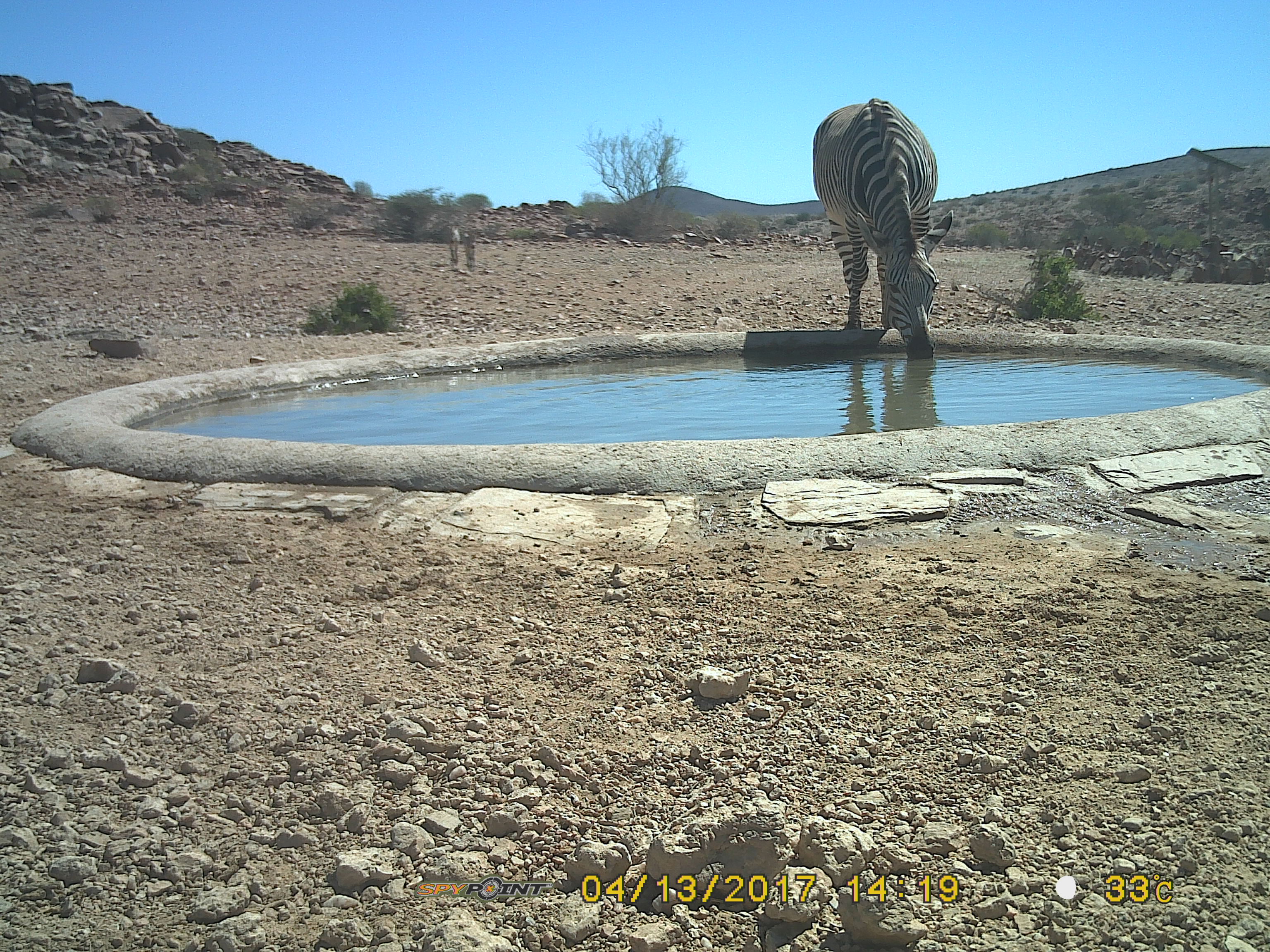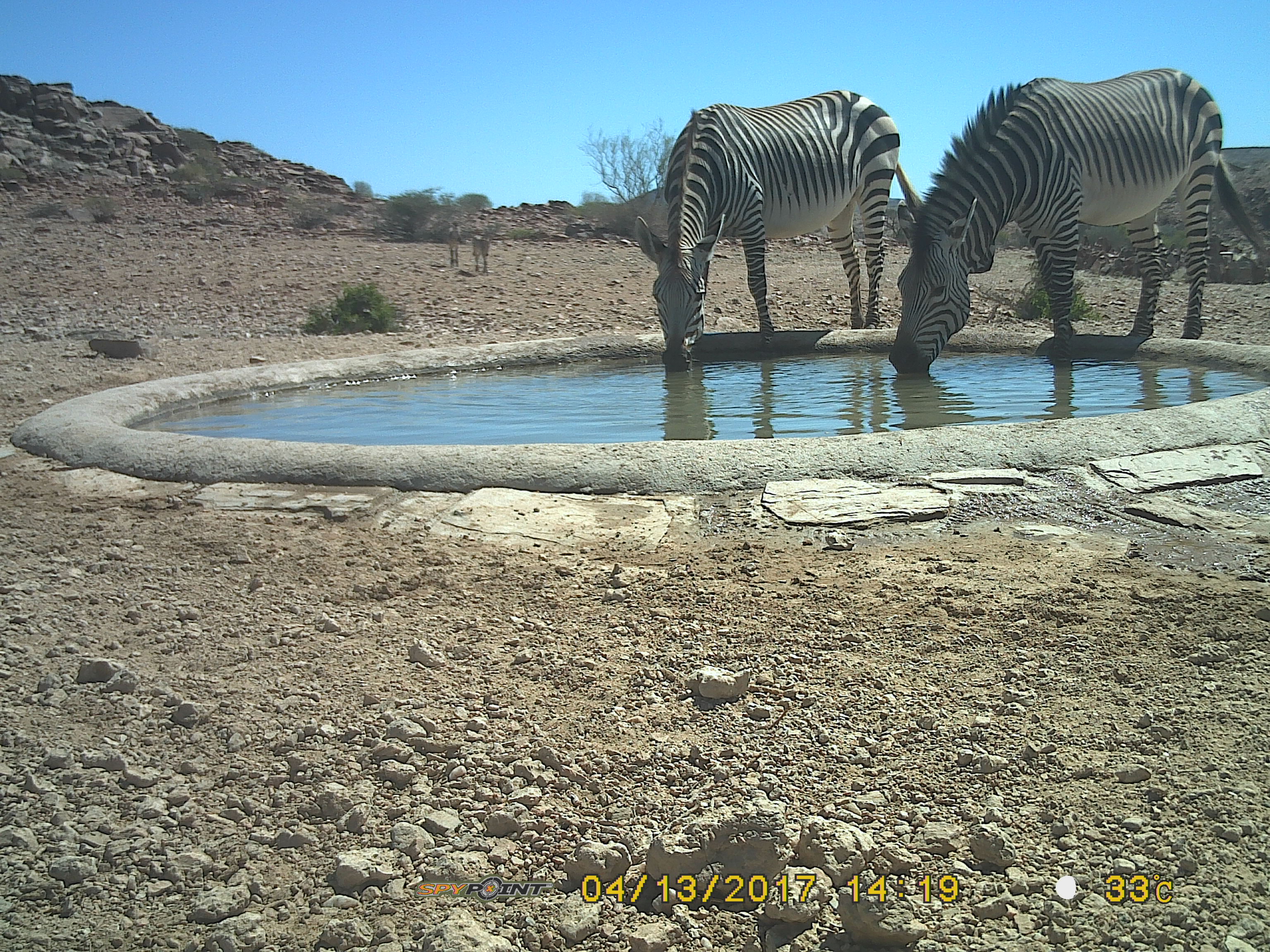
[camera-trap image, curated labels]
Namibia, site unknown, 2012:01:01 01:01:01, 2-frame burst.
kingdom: Animalia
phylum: Chordata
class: Mammalia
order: Perissodactyla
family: Equidae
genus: Equus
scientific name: Equus zebra hartmannae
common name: hartmann's mountain zebra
Equus zebra hartmannae (hartmann's mountain zebra).